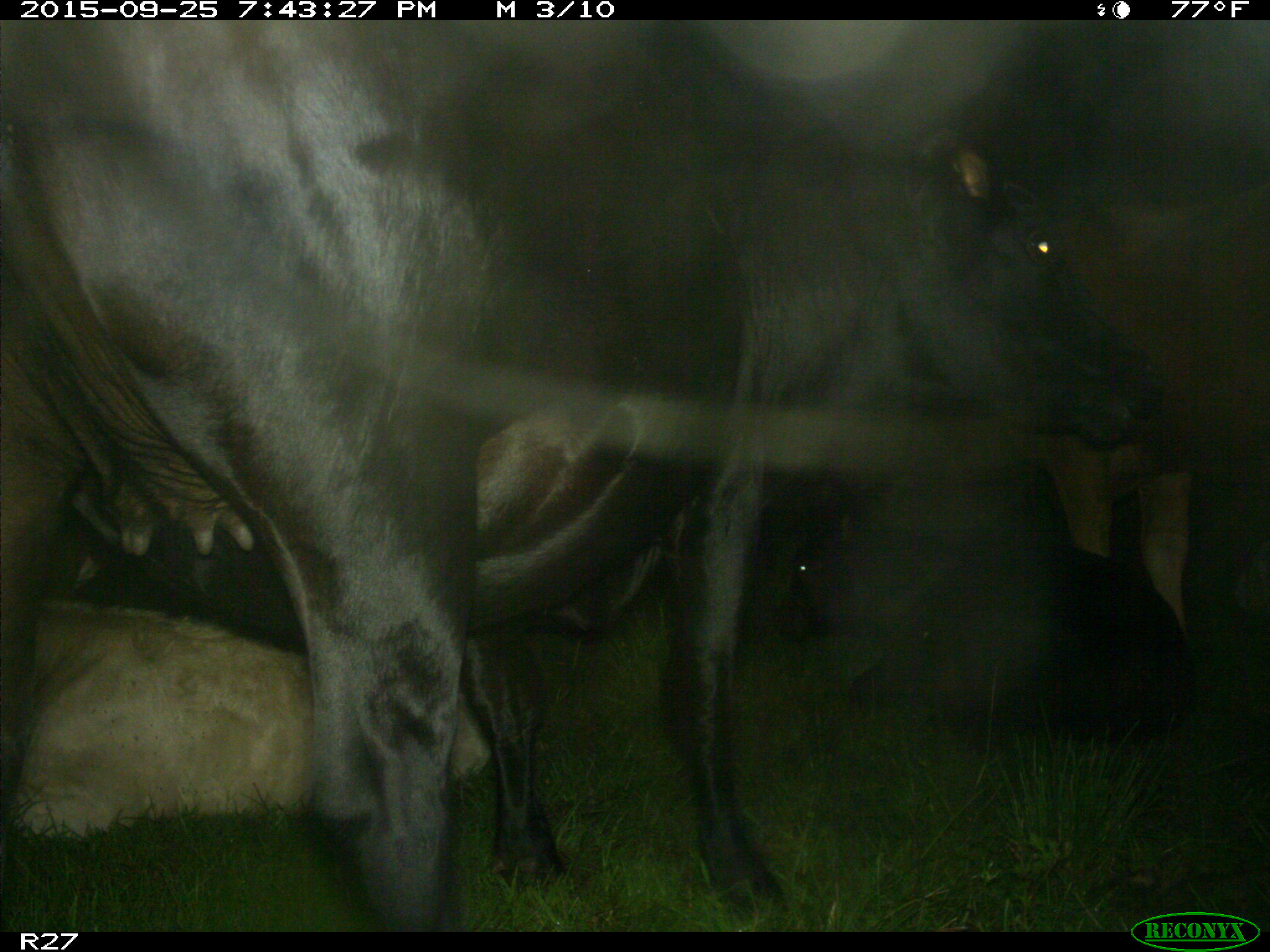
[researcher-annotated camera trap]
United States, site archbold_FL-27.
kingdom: Animalia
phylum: Chordata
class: Mammalia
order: Artiodactyla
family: Bovidae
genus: Bos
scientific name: Bos taurus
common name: domestic cow